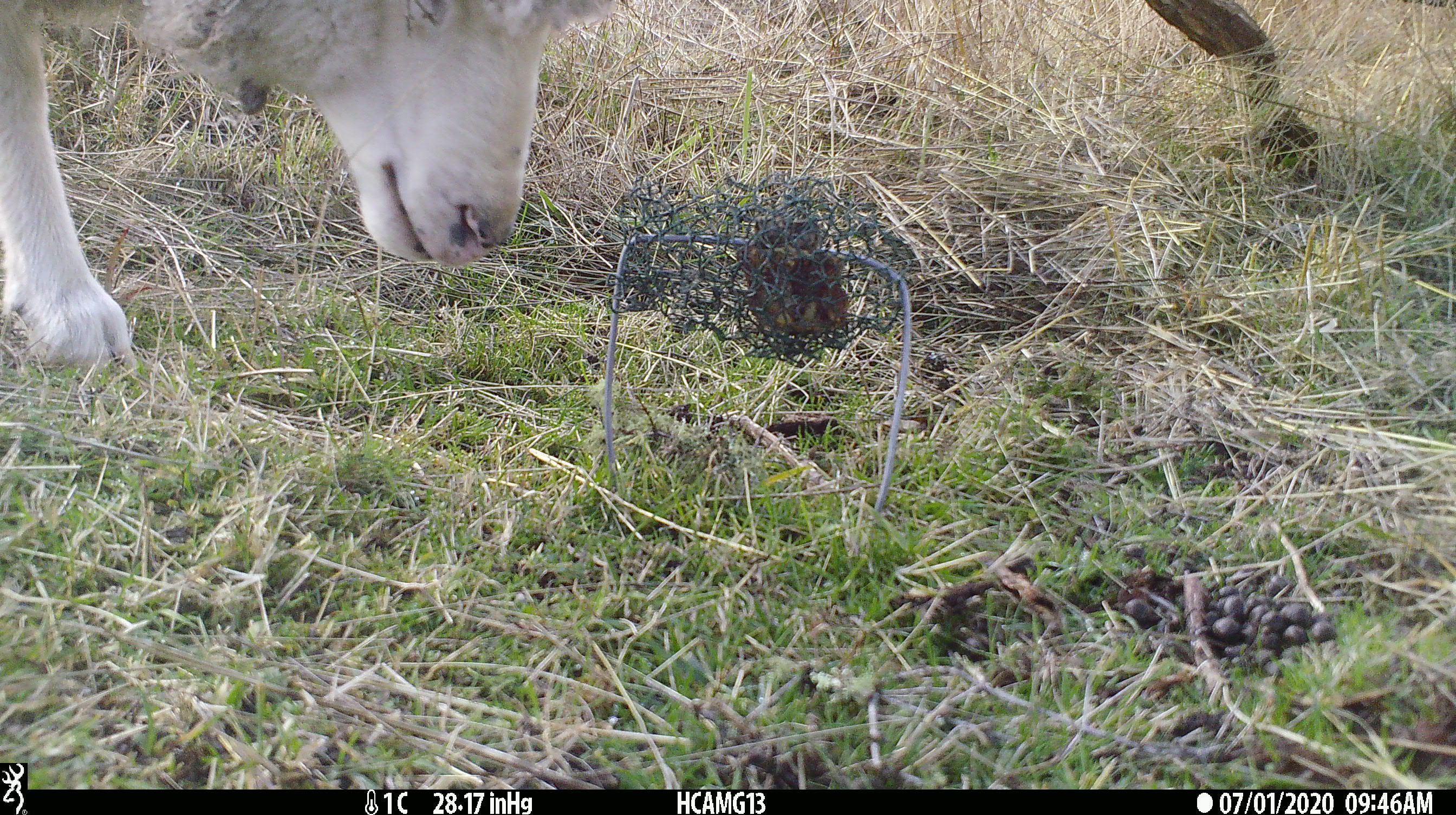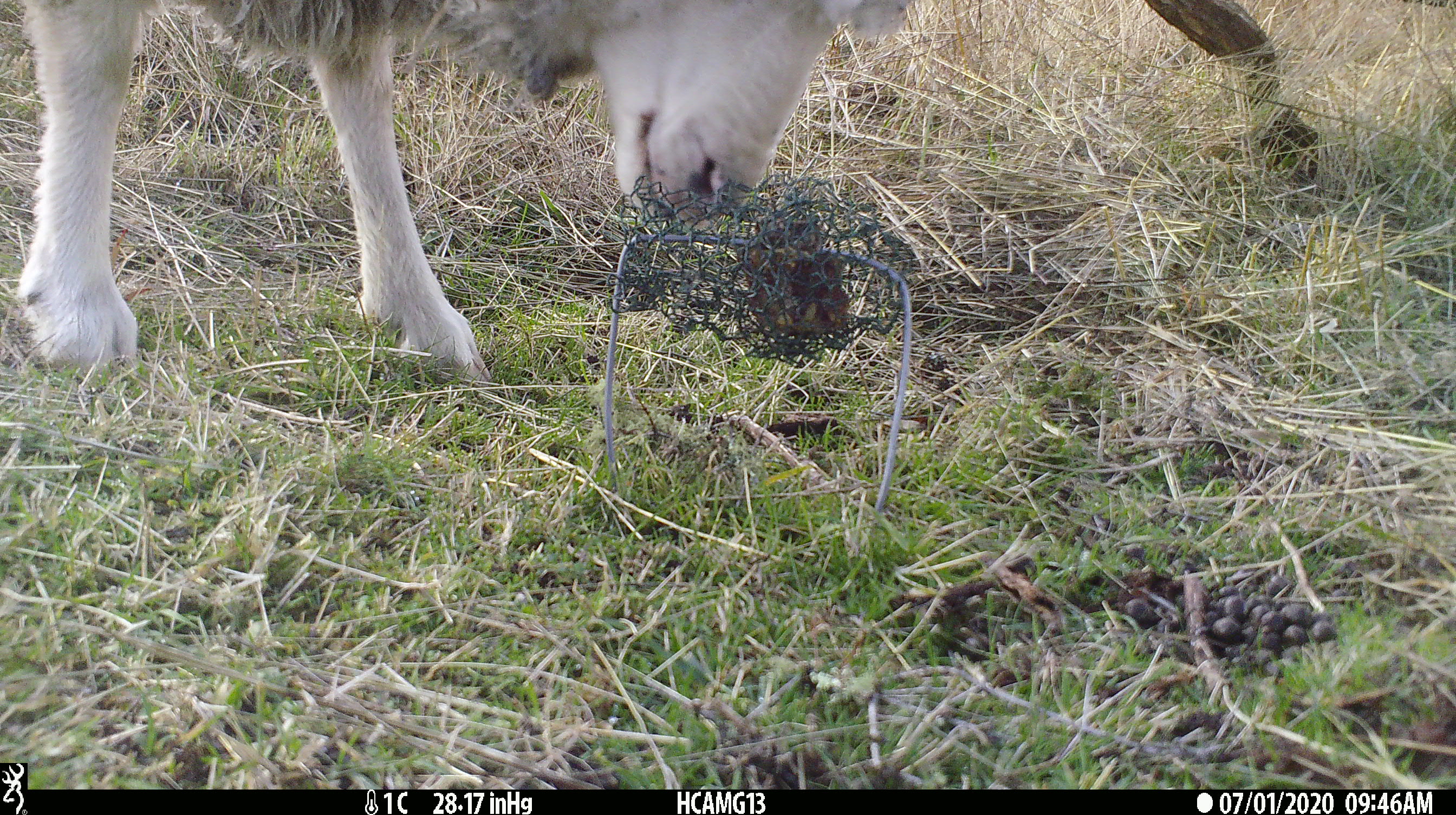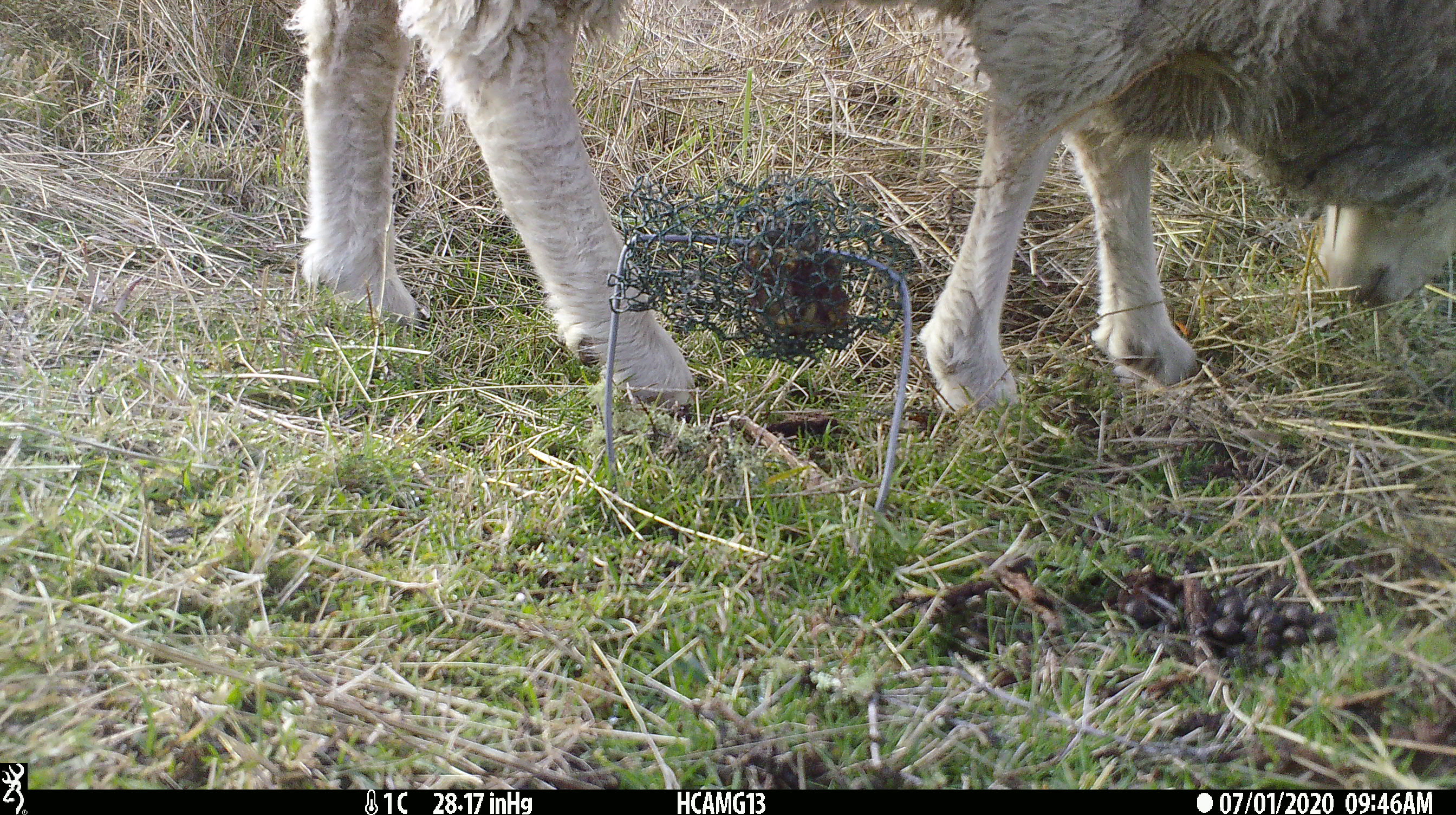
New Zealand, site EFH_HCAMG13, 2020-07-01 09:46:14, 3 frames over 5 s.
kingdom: Animalia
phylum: Chordata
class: Mammalia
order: Artiodactyla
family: Bovidae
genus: Ovis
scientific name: Ovis aries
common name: domestic sheep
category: sheep